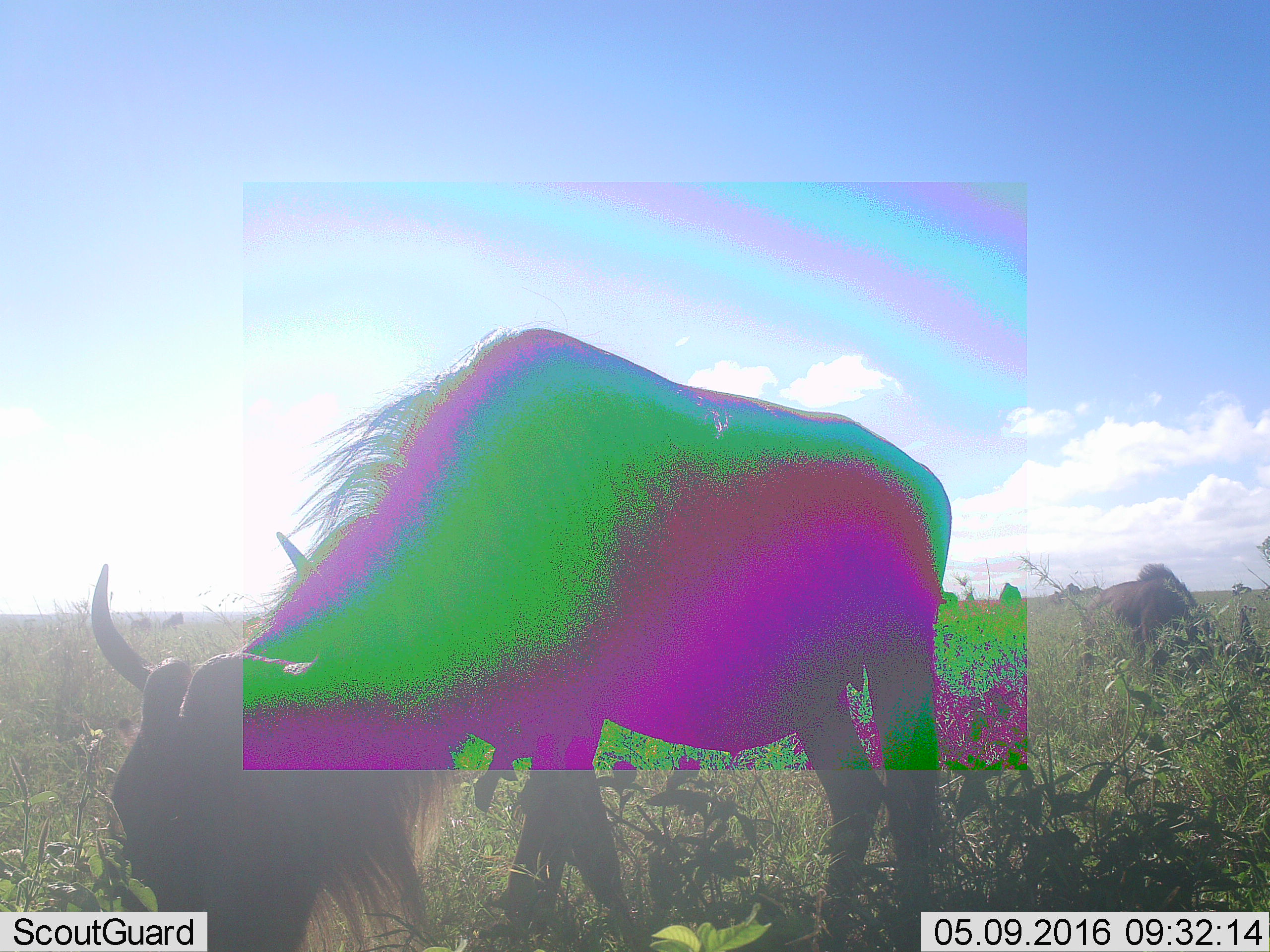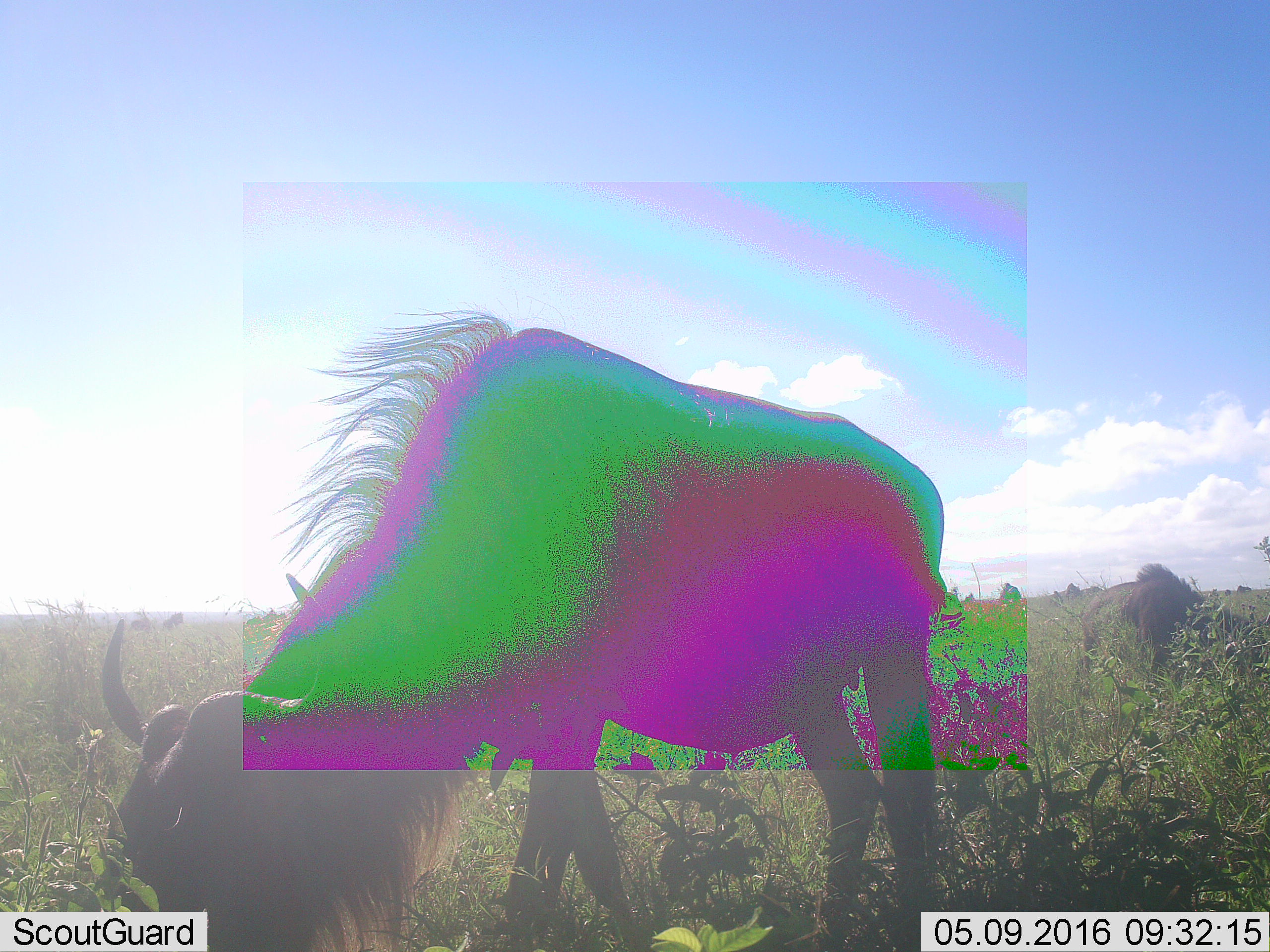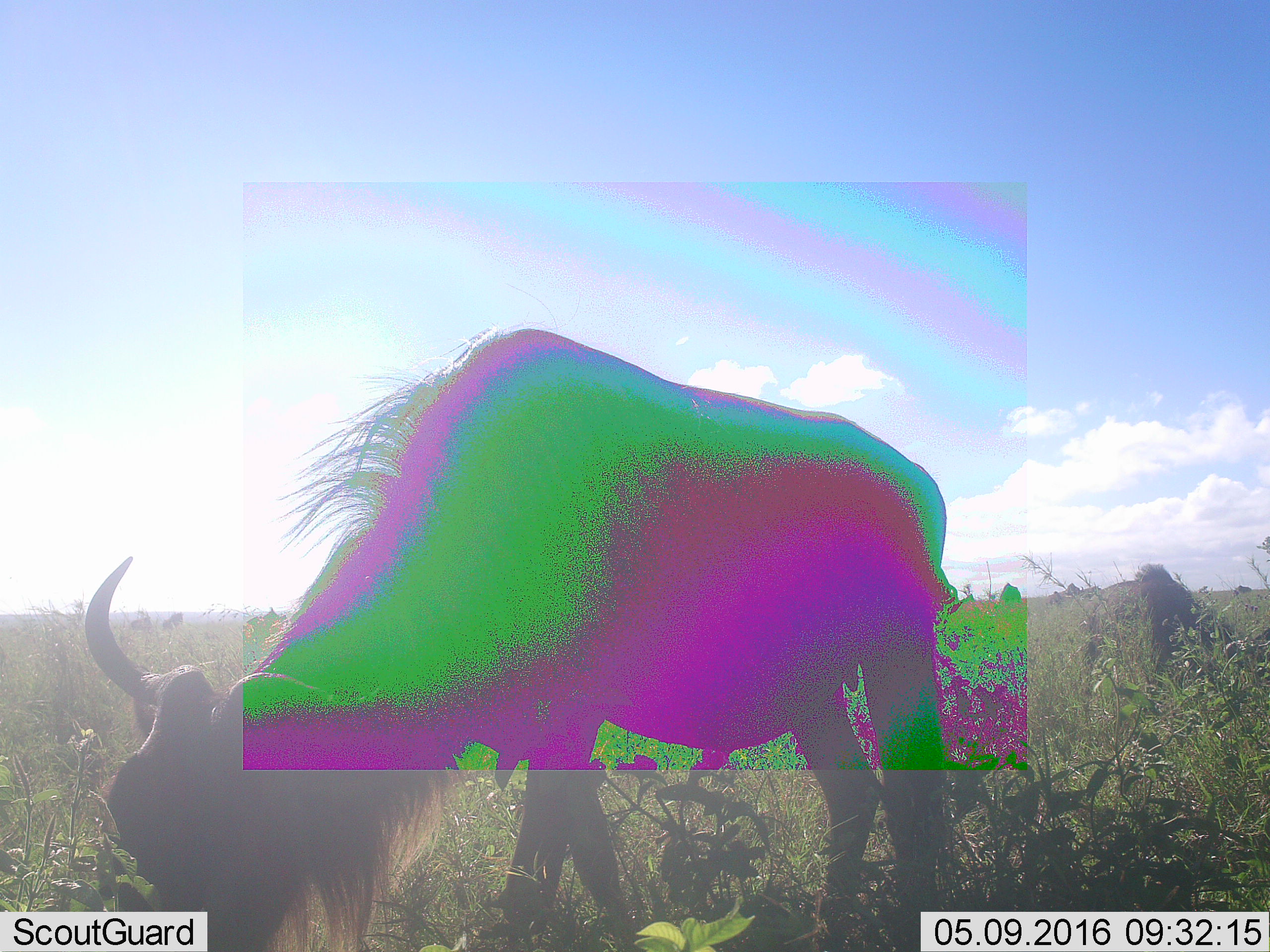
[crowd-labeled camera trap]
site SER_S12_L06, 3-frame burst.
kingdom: Animalia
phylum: Chordata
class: Mammalia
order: Artiodactyla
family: Bovidae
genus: Connochaetes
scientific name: Connochaetes taurinus taurinus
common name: blue wildebeest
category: wildebeestblue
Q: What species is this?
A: Wildebeestblue (blue wildebeest) (Connochaetes taurinus taurinus).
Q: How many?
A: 3.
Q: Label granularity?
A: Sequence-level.